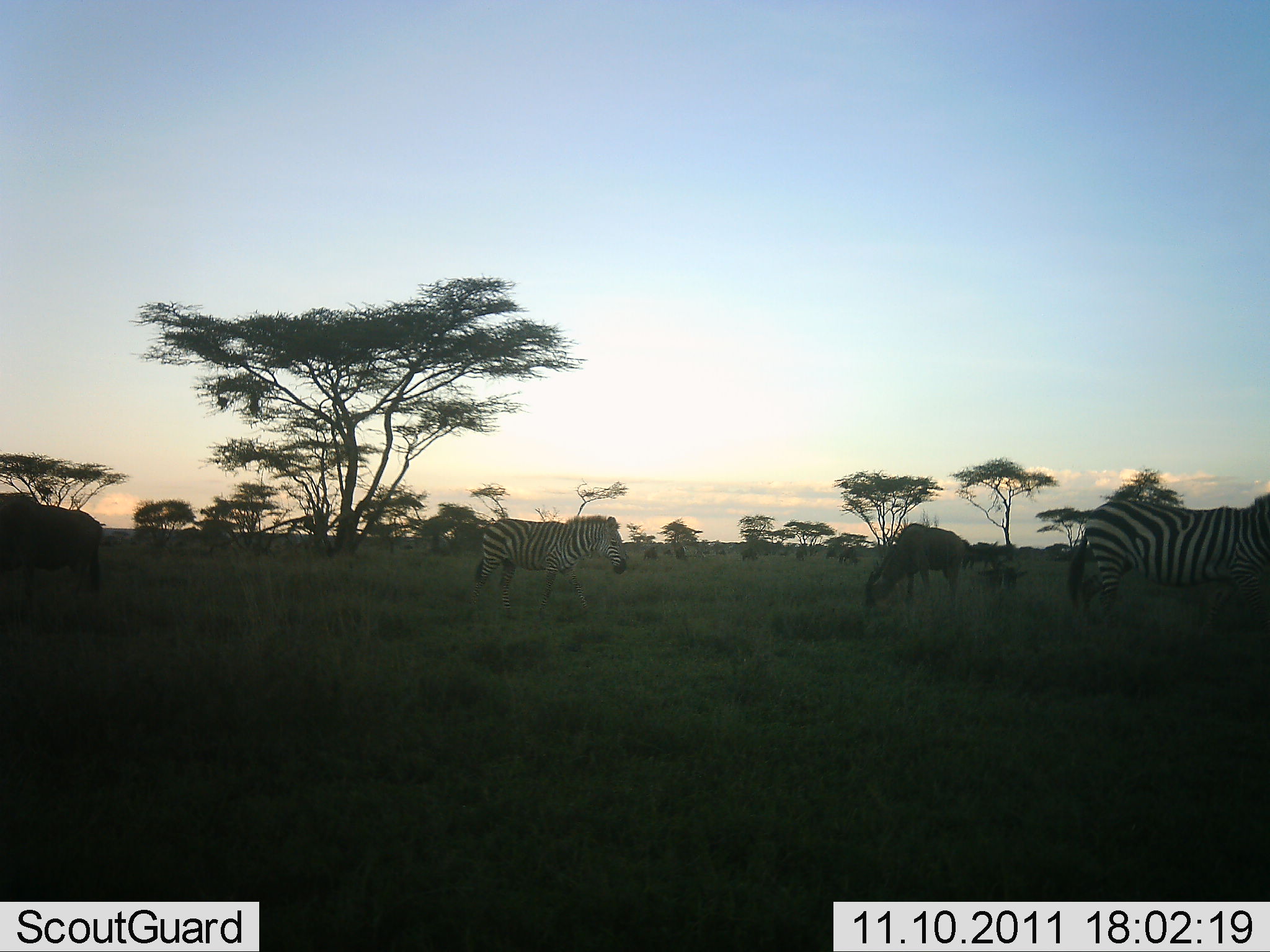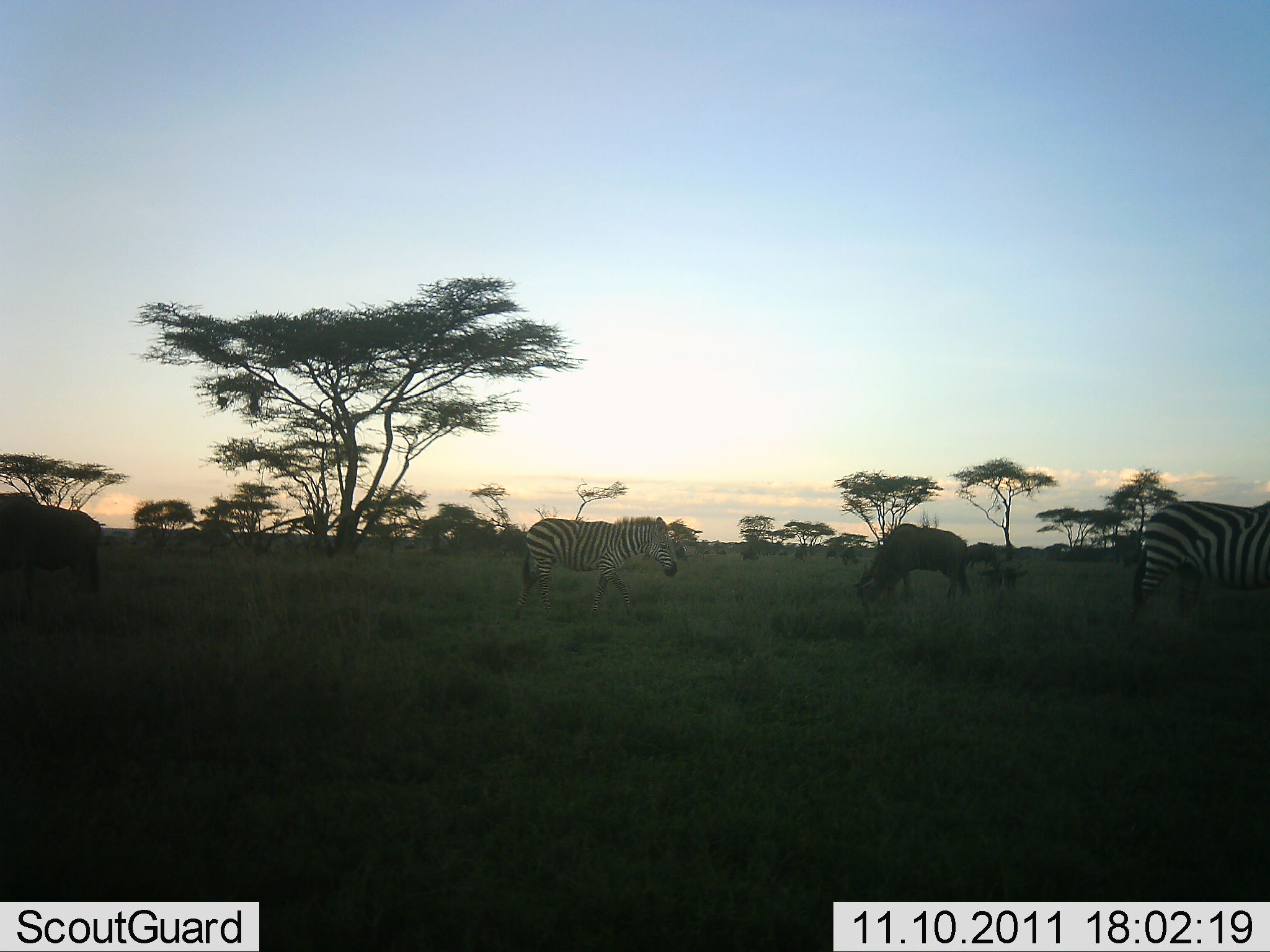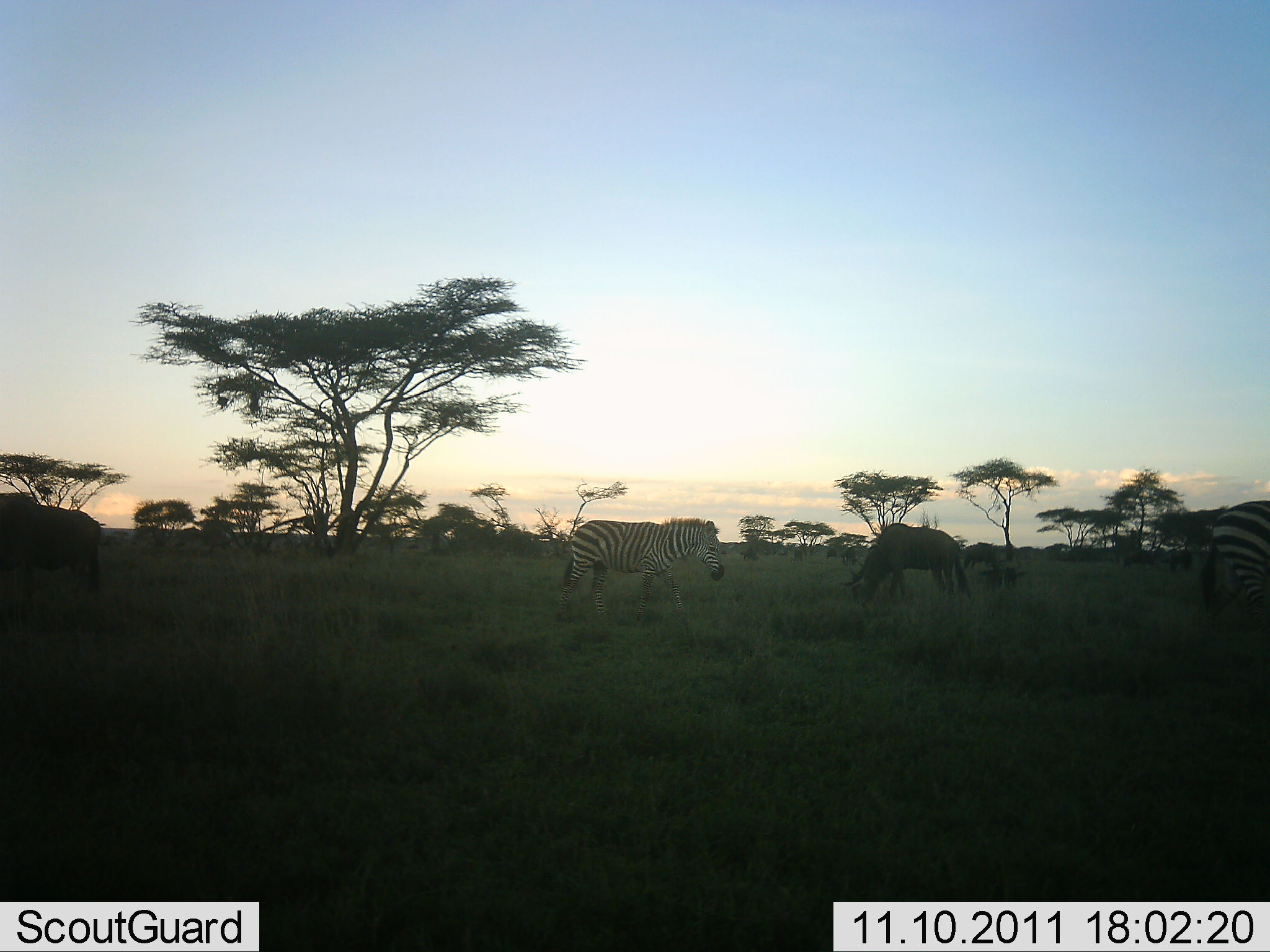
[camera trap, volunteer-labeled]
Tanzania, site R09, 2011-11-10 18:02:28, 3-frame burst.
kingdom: Animalia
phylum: Chordata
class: Mammalia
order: Artiodactyla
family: Bovidae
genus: Connochaetes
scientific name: Connochaetes taurinus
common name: blue wildebeest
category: wildebeest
Wildebeest (blue wildebeest) (Connochaetes taurinus), count 2. Behavior (volunteer vote fractions): standing 54%, resting 0%, moving 15%, interacting 0%. Young present (vote fraction): 0%. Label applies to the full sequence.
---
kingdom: Animalia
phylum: Chordata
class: Mammalia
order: Perissodactyla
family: Equidae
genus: Equus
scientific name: Equus quagga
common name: plains zebra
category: zebra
Zebra (plains zebra) (Equus quagga), count 2. Behavior (volunteer vote fractions): standing 13%, resting 0%, moving 67%, interacting 0%. Young present (vote fraction): 0%. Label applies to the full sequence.